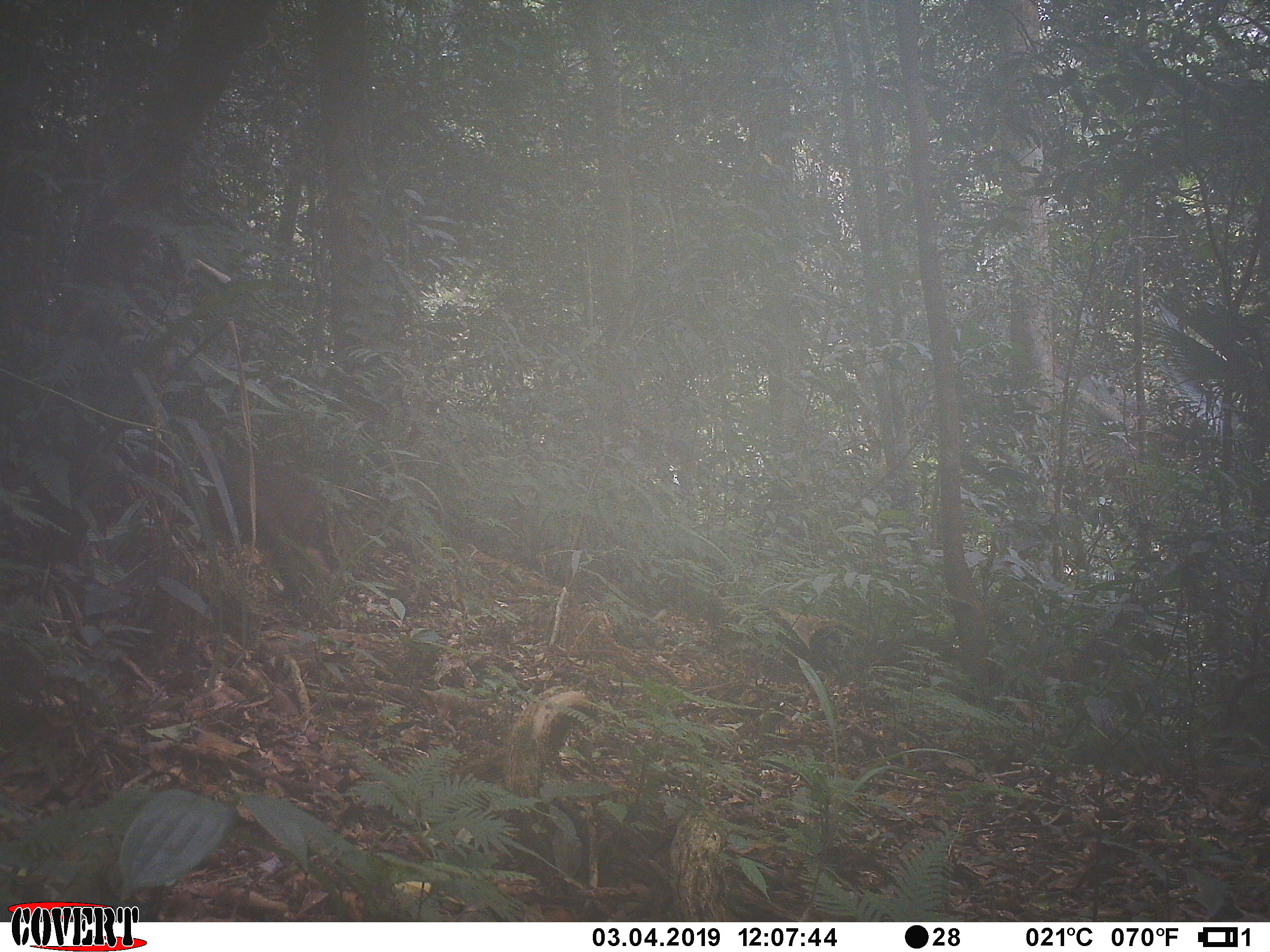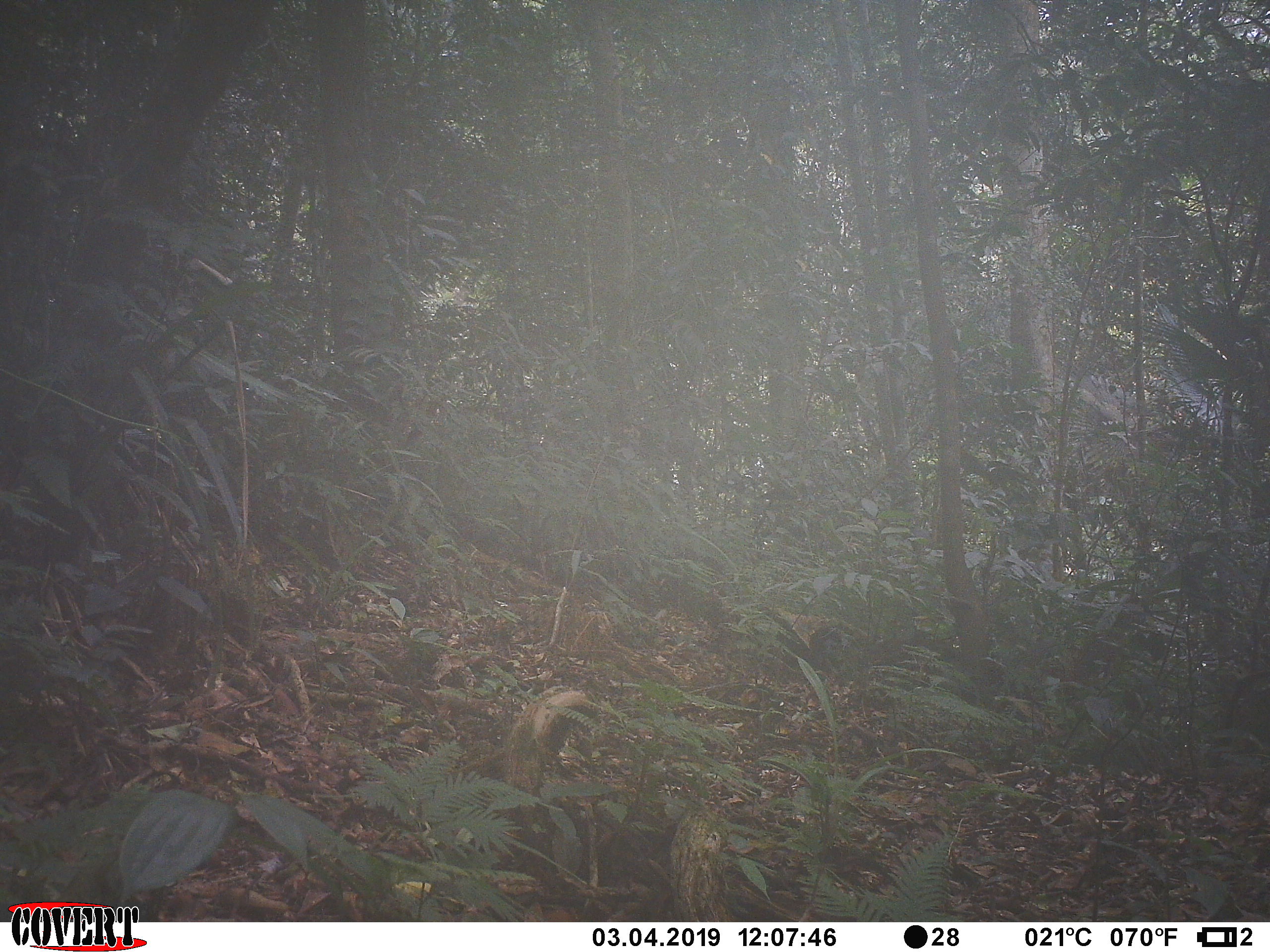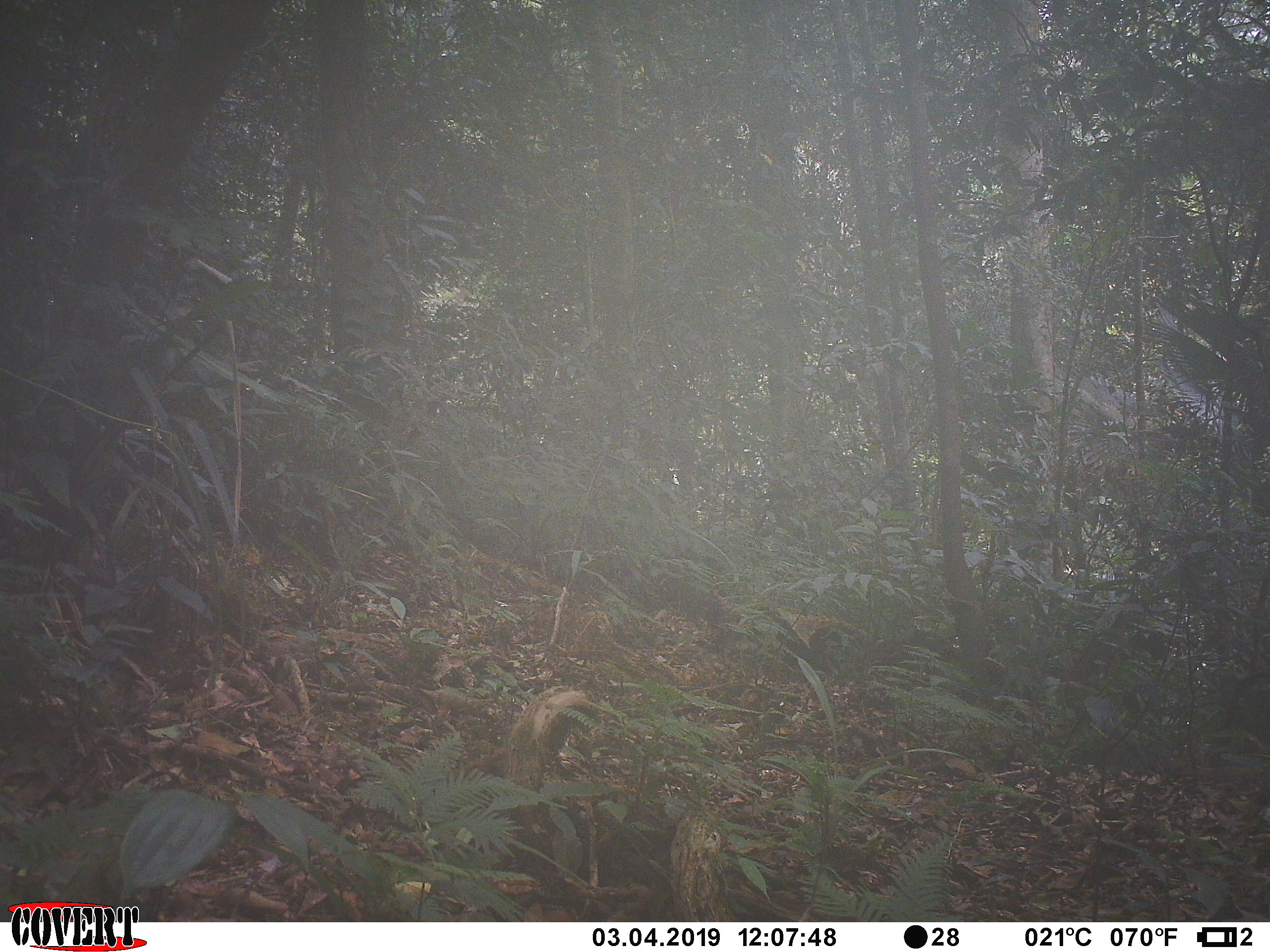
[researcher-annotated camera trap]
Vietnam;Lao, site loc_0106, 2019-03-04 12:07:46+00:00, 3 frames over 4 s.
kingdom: Animalia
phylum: Chordata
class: Mammalia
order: Primates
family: Cercopithecidae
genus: Macaca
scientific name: Macaca arctoides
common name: stump-tailed macaque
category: stump tailed macaque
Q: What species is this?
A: Stump tailed macaque (stump-tailed macaque) (Macaca arctoides).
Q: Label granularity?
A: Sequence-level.